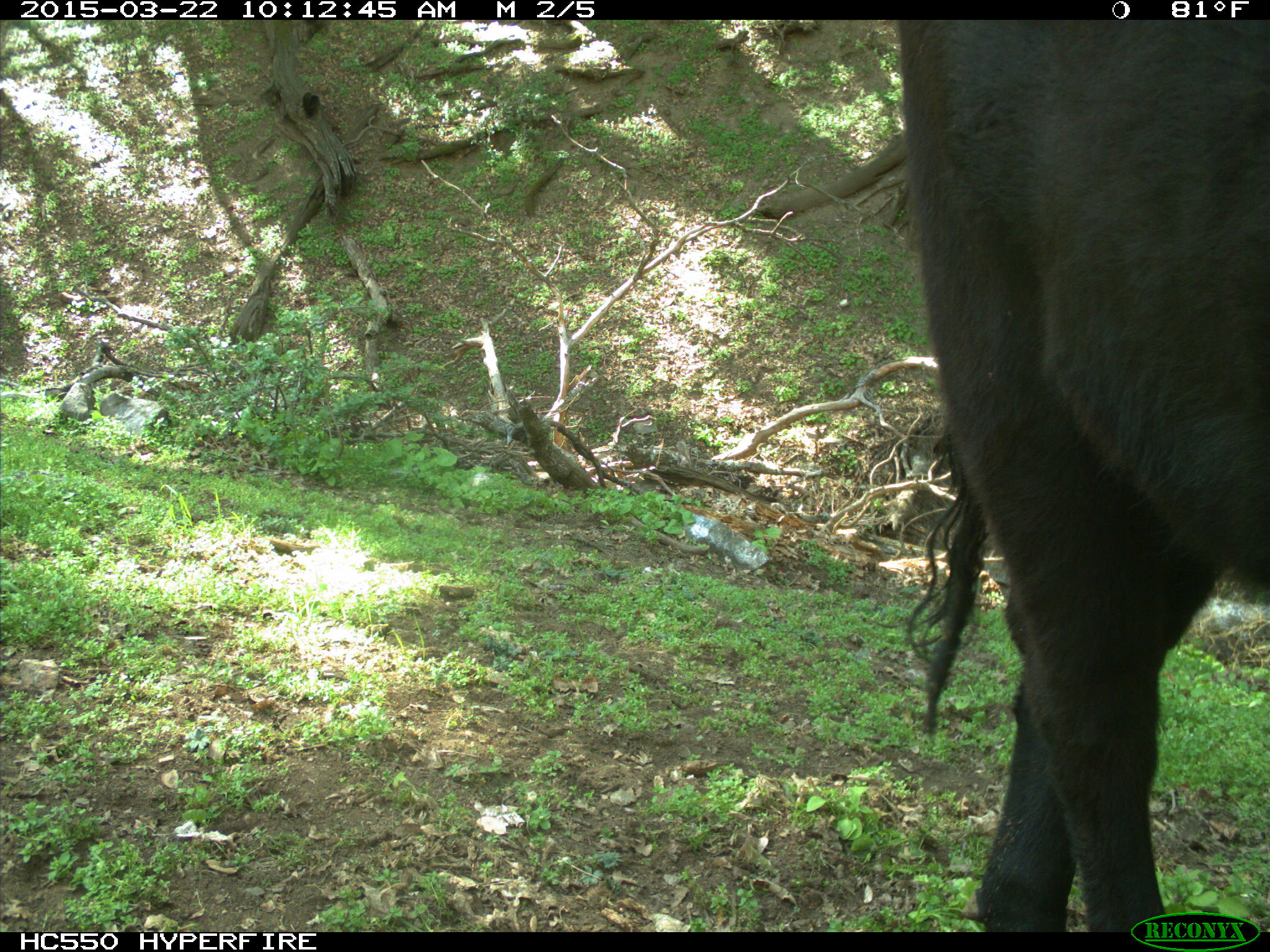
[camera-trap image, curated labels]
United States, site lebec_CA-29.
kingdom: Animalia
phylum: Chordata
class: Mammalia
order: Artiodactyla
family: Bovidae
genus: Bos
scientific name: Bos taurus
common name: domestic cow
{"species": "Bos taurus (domestic cow)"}